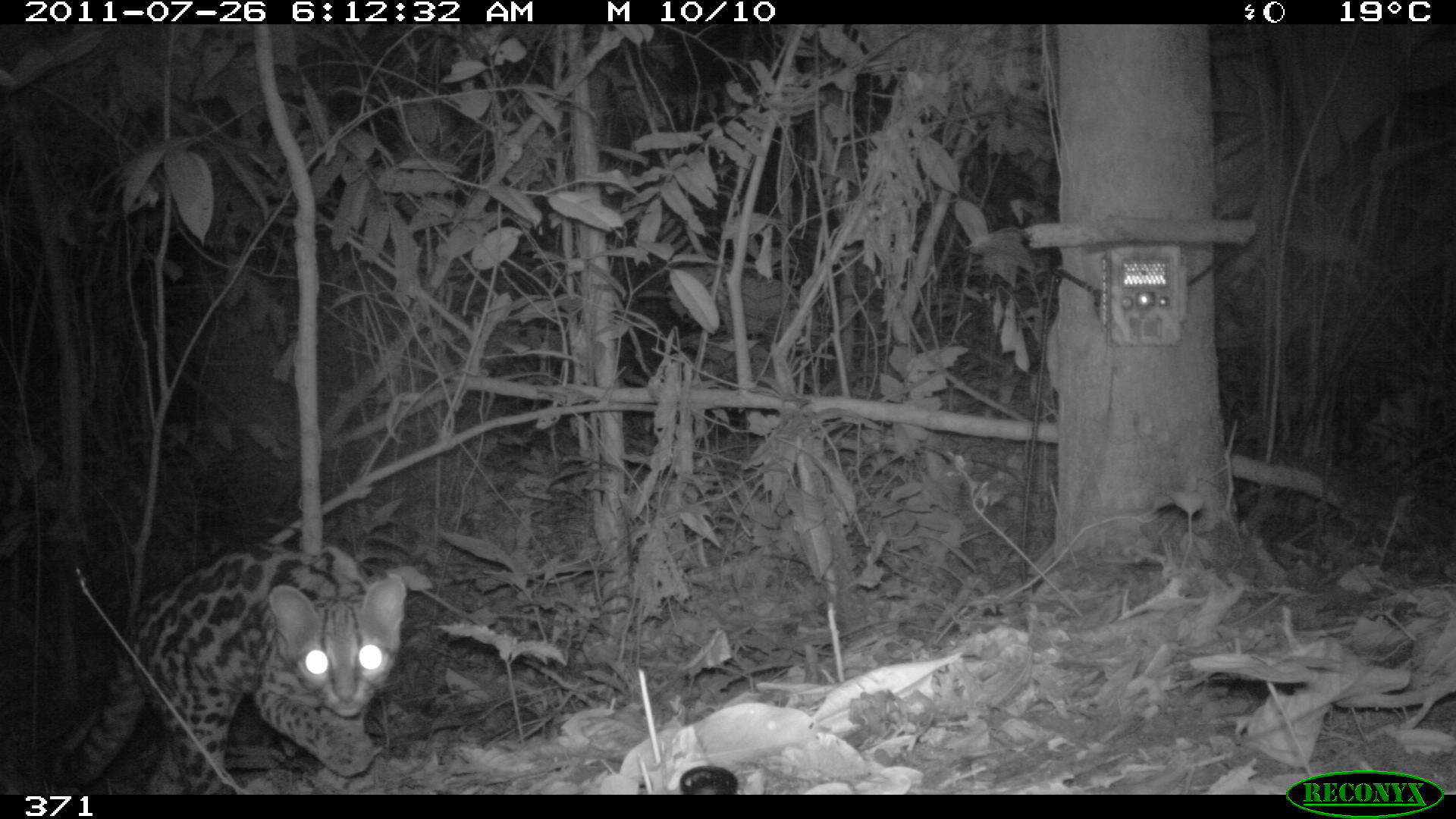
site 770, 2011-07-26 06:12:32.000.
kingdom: Animalia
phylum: Chordata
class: Mammalia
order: Carnivora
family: Felidae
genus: Leopardus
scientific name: Leopardus wiedii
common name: margay